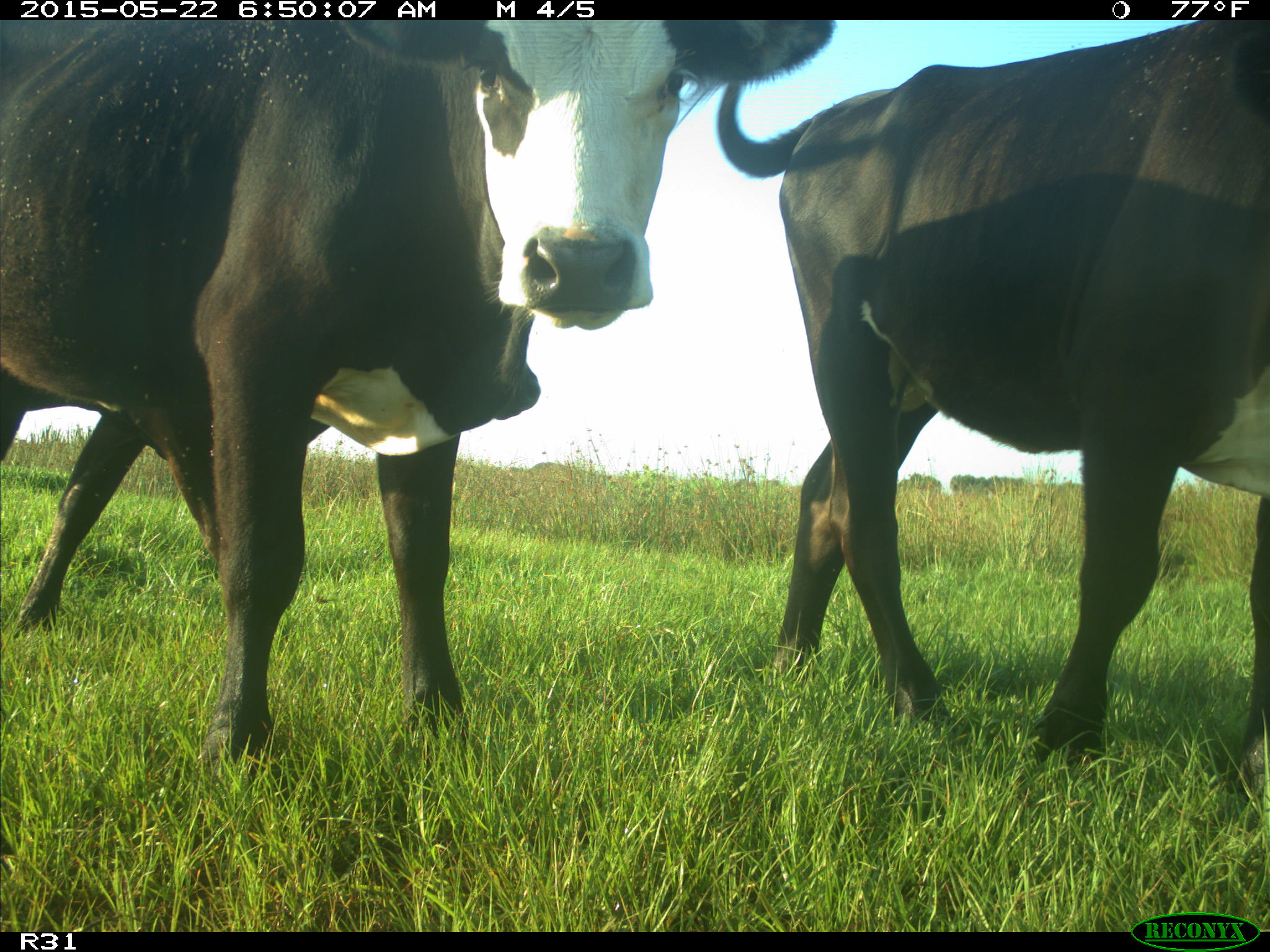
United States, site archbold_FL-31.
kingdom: Animalia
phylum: Chordata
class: Mammalia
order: Artiodactyla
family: Bovidae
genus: Bos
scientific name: Bos taurus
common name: domestic cow